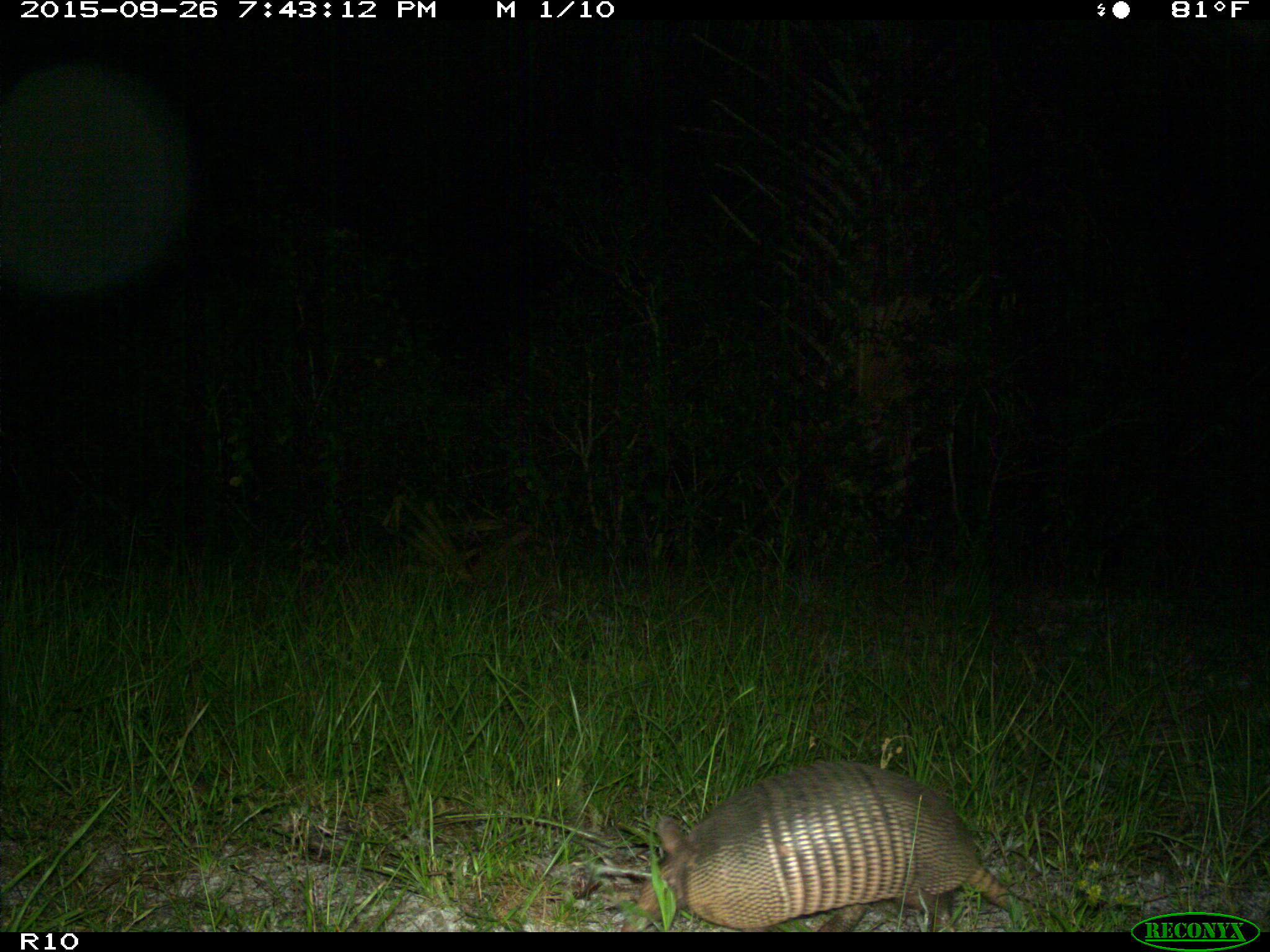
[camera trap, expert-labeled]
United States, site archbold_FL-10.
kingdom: Animalia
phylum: Chordata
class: Mammalia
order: Cingulata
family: Dasypodidae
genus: Dasypus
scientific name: Dasypus novemcinctus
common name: nine-banded armadillo